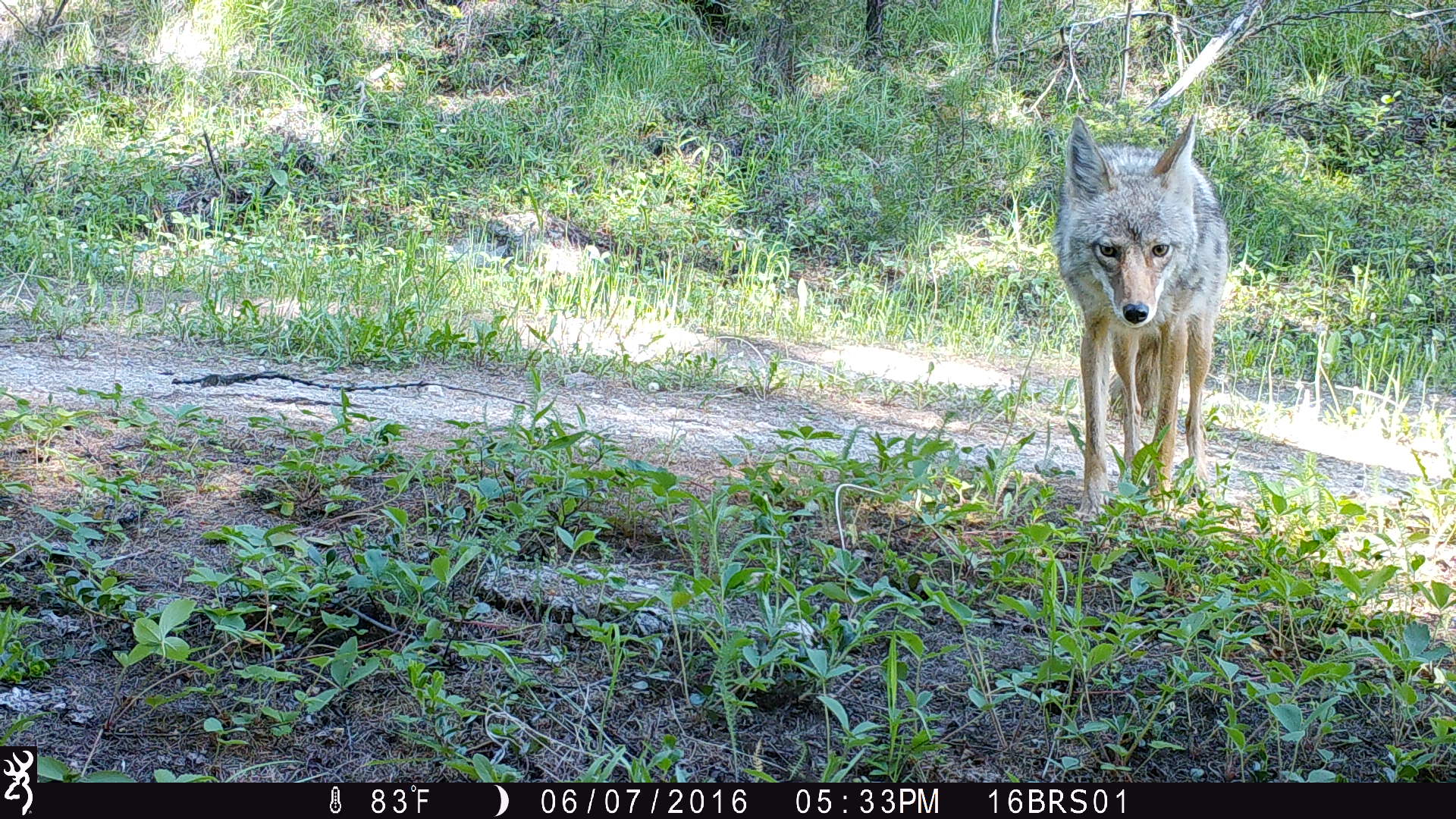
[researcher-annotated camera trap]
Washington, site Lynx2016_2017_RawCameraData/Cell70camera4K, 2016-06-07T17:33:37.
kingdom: Animalia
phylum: Chordata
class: Mammalia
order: Carnivora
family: Canidae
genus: Canis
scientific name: Canis latrans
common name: coyote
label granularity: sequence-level